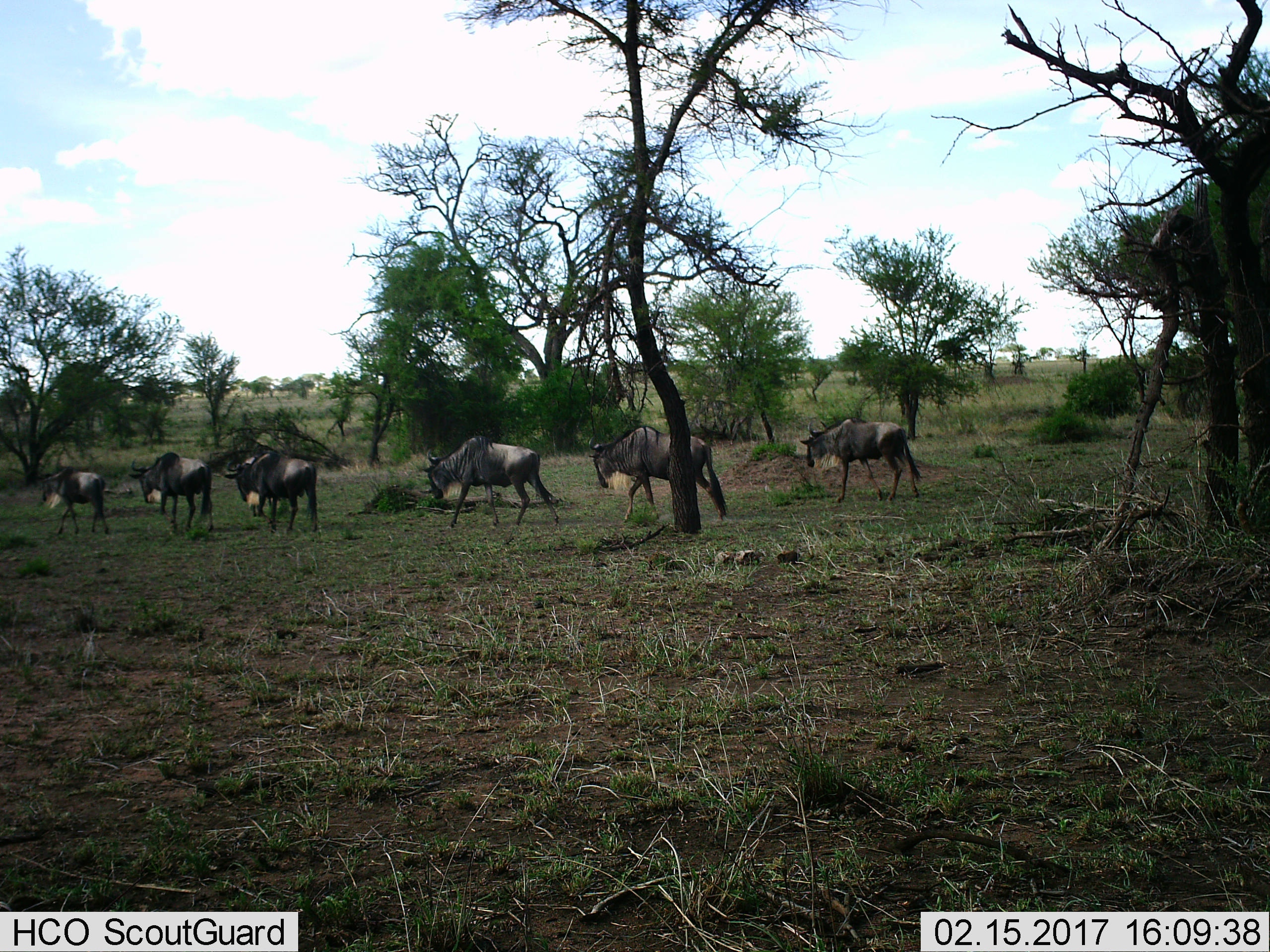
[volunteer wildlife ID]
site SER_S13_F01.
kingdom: Animalia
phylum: Chordata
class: Mammalia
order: Artiodactyla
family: Bovidae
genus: Connochaetes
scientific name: Connochaetes taurinus taurinus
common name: blue wildebeest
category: wildebeestblue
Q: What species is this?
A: Wildebeestblue (blue wildebeest) (Connochaetes taurinus taurinus).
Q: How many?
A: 6.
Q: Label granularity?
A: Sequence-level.